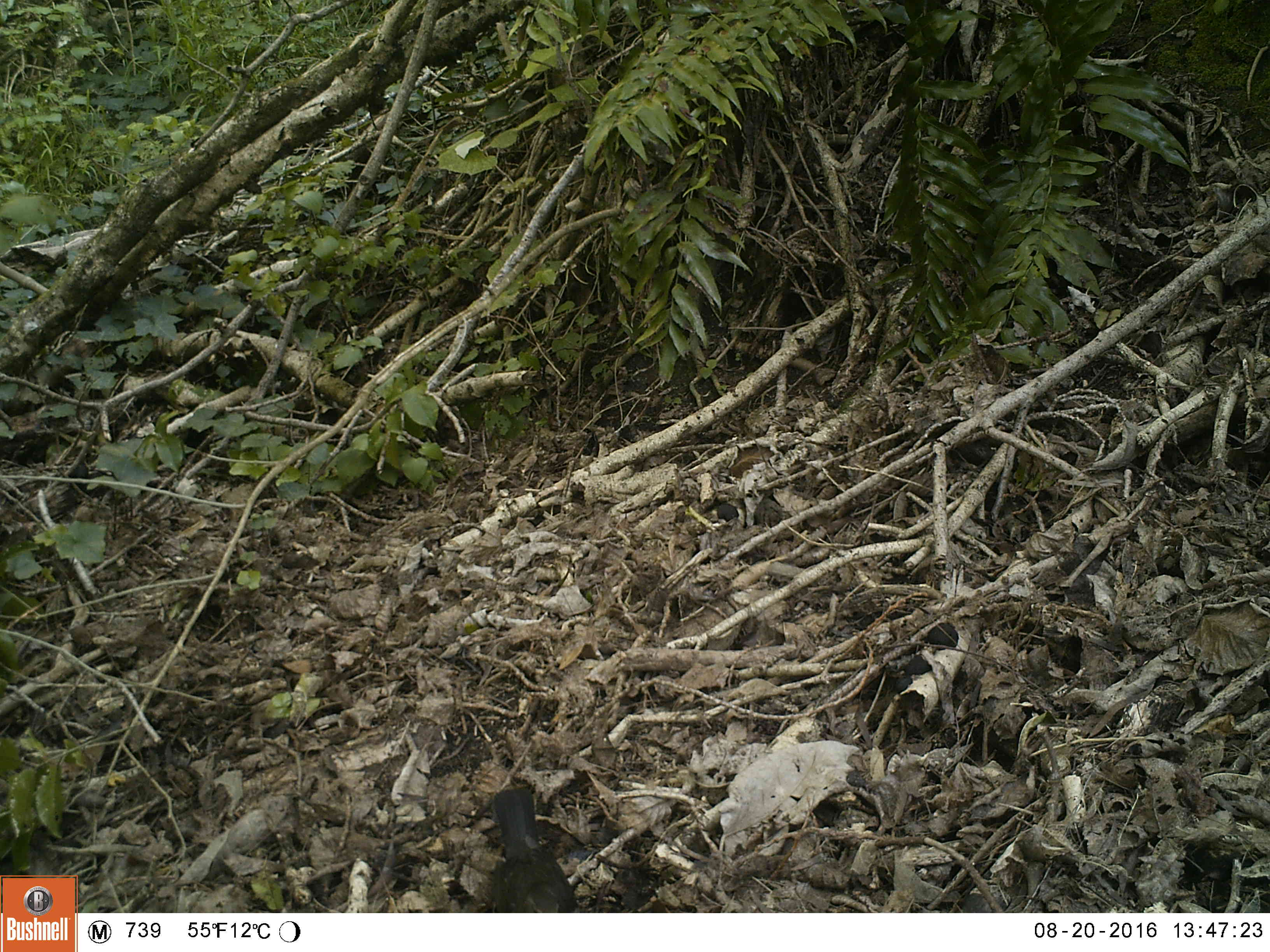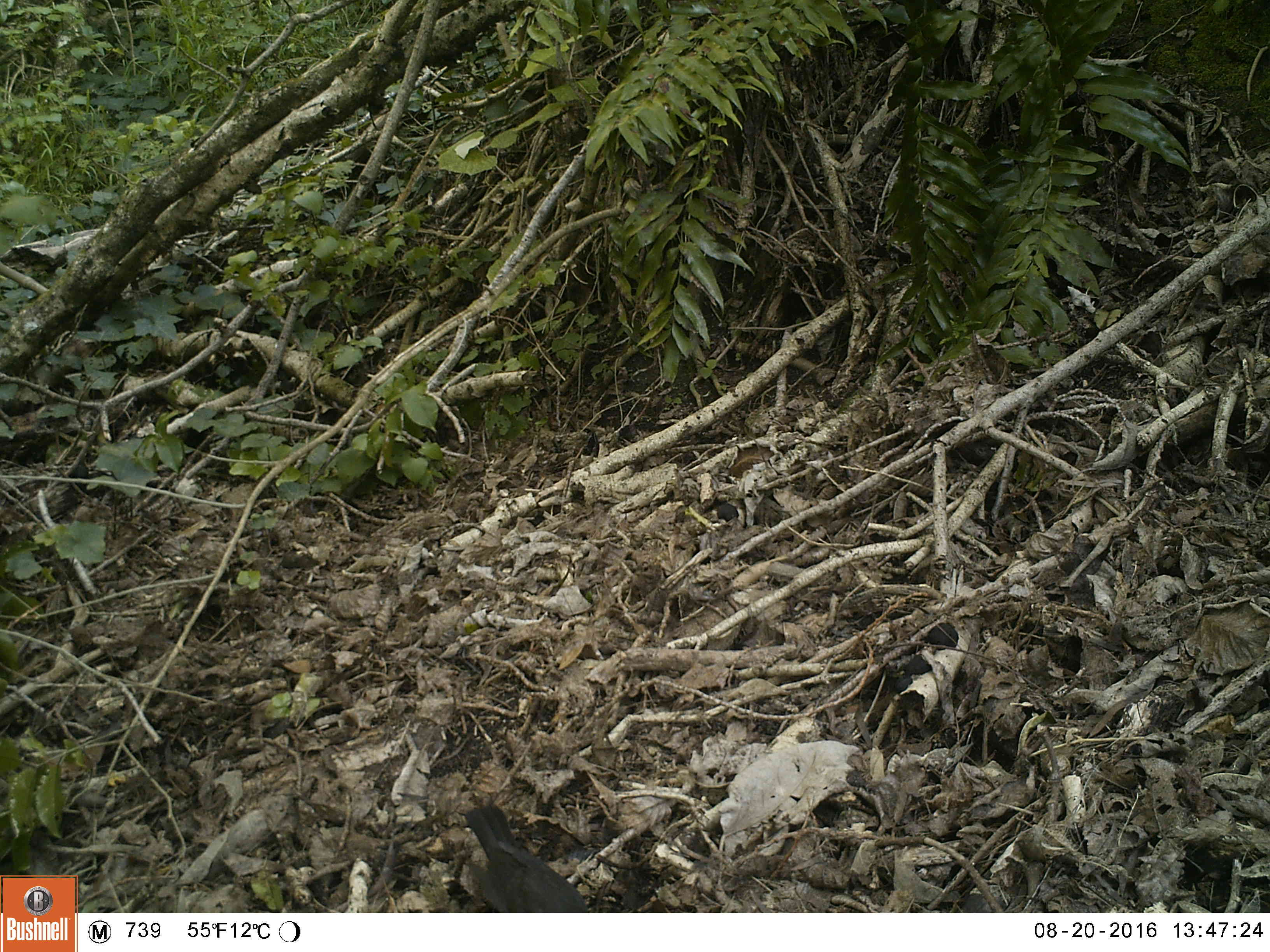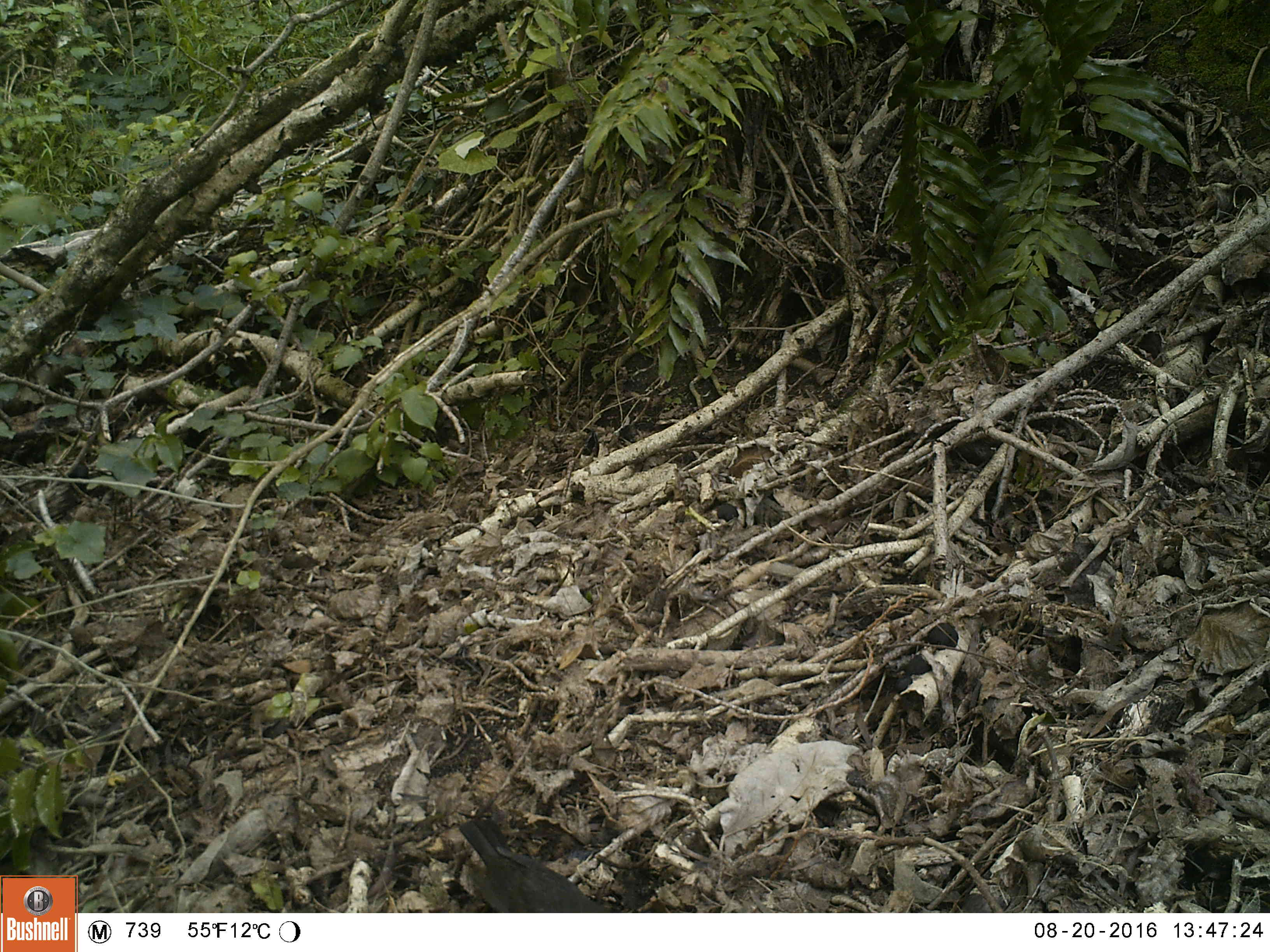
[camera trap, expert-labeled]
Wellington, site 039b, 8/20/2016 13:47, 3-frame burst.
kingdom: Animalia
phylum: Chordata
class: Aves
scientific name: Aves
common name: bird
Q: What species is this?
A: Bird (Aves).